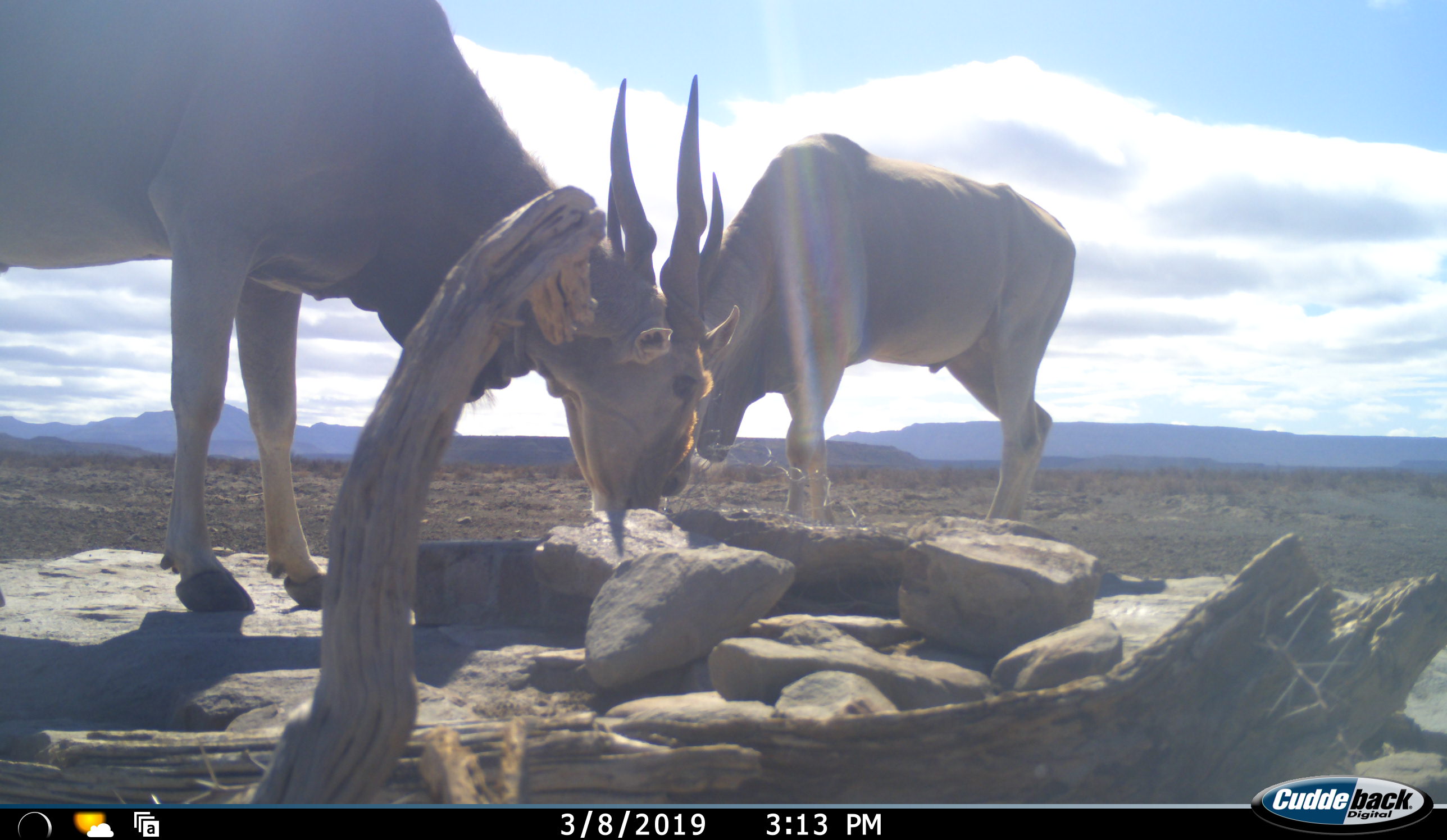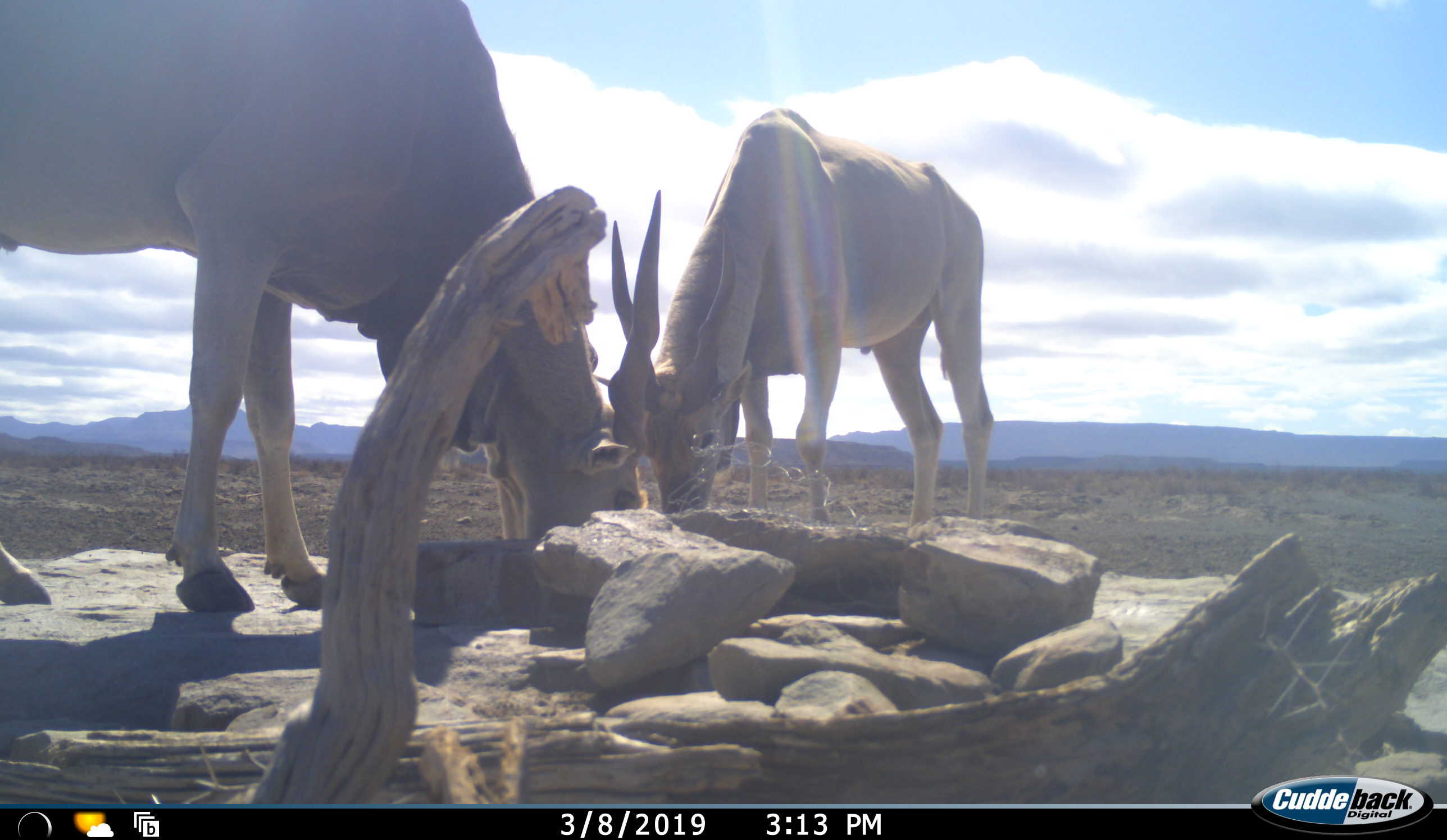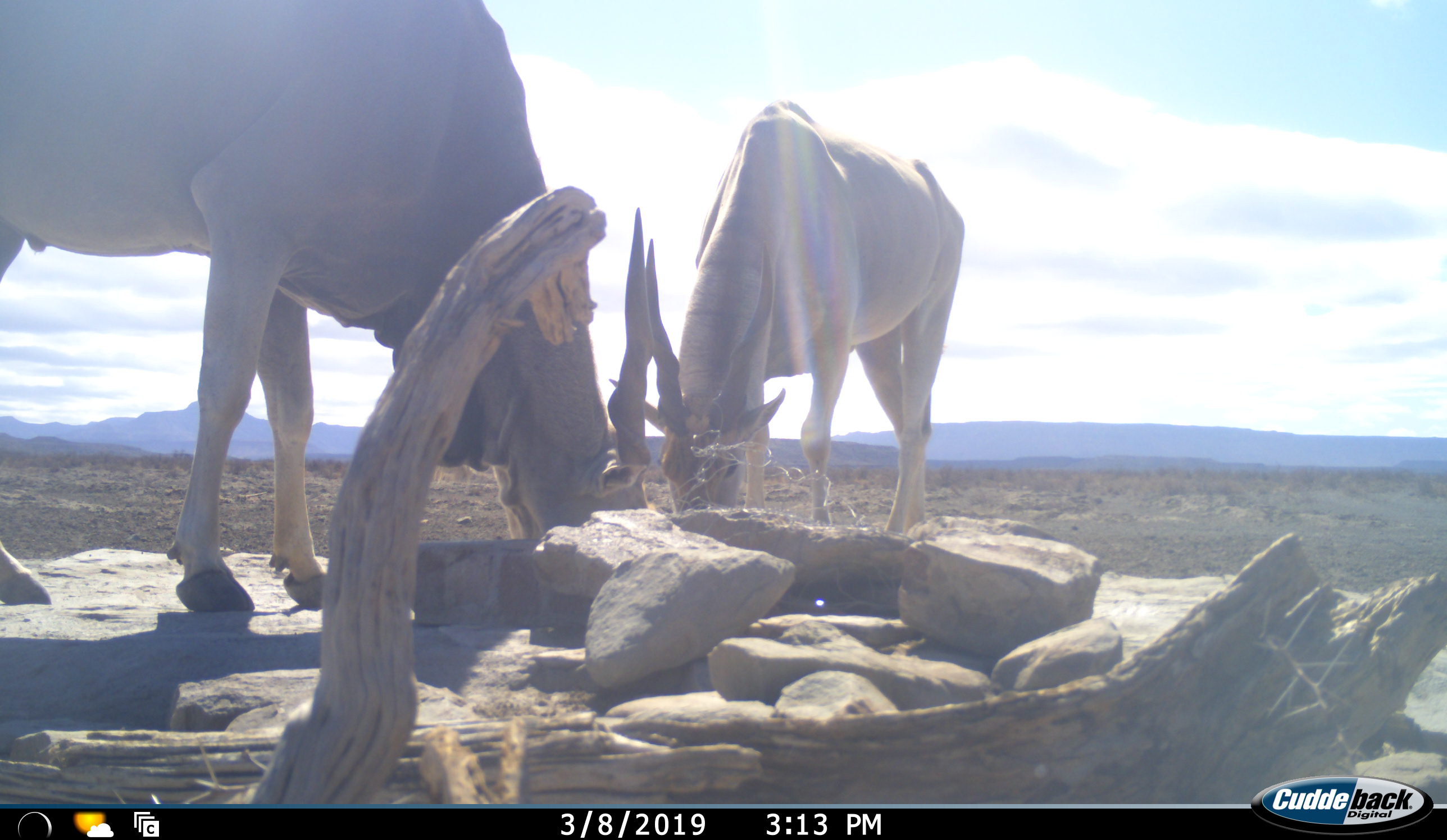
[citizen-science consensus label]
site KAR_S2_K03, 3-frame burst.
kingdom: Animalia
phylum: Chordata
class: Mammalia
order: Artiodactyla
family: Bovidae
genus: Tragelaphus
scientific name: Tragelaphus oryx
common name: eland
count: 2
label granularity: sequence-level